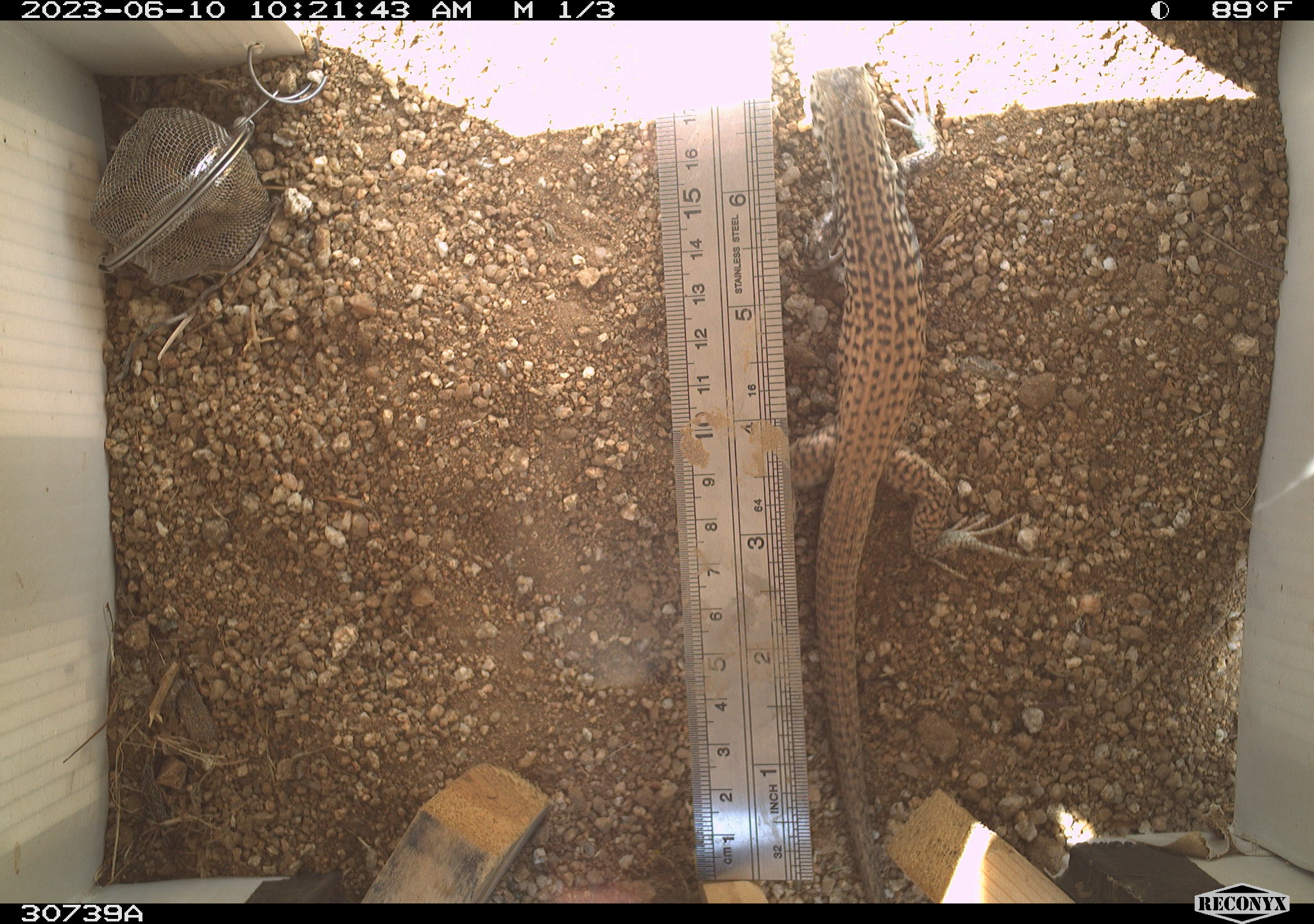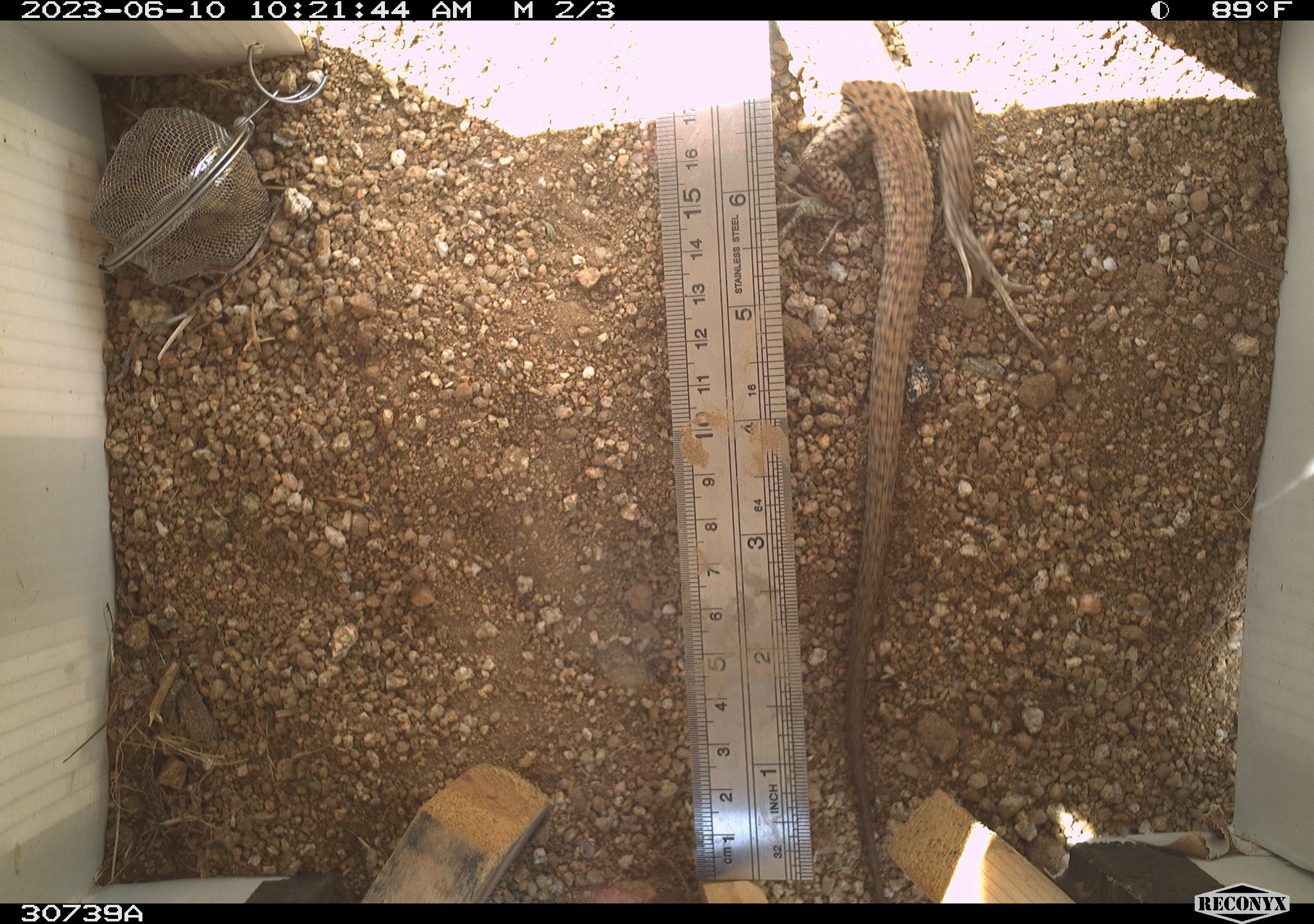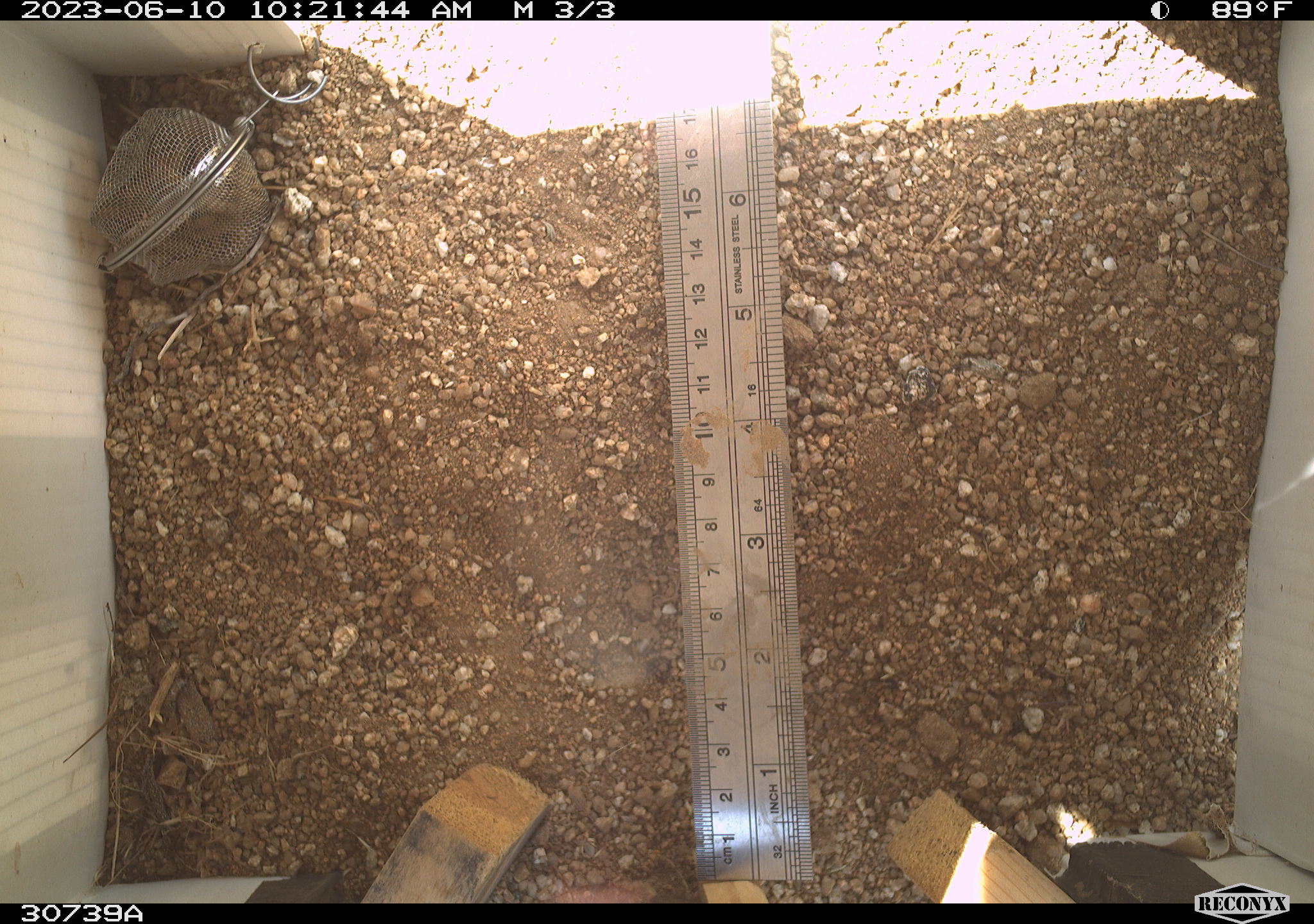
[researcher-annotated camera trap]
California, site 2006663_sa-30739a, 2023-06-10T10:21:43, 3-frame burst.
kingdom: Animalia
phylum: Chordata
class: Reptilia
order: Squamata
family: Teiidae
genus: Aspidoscelis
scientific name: Aspidoscelis tigris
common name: western whiptail